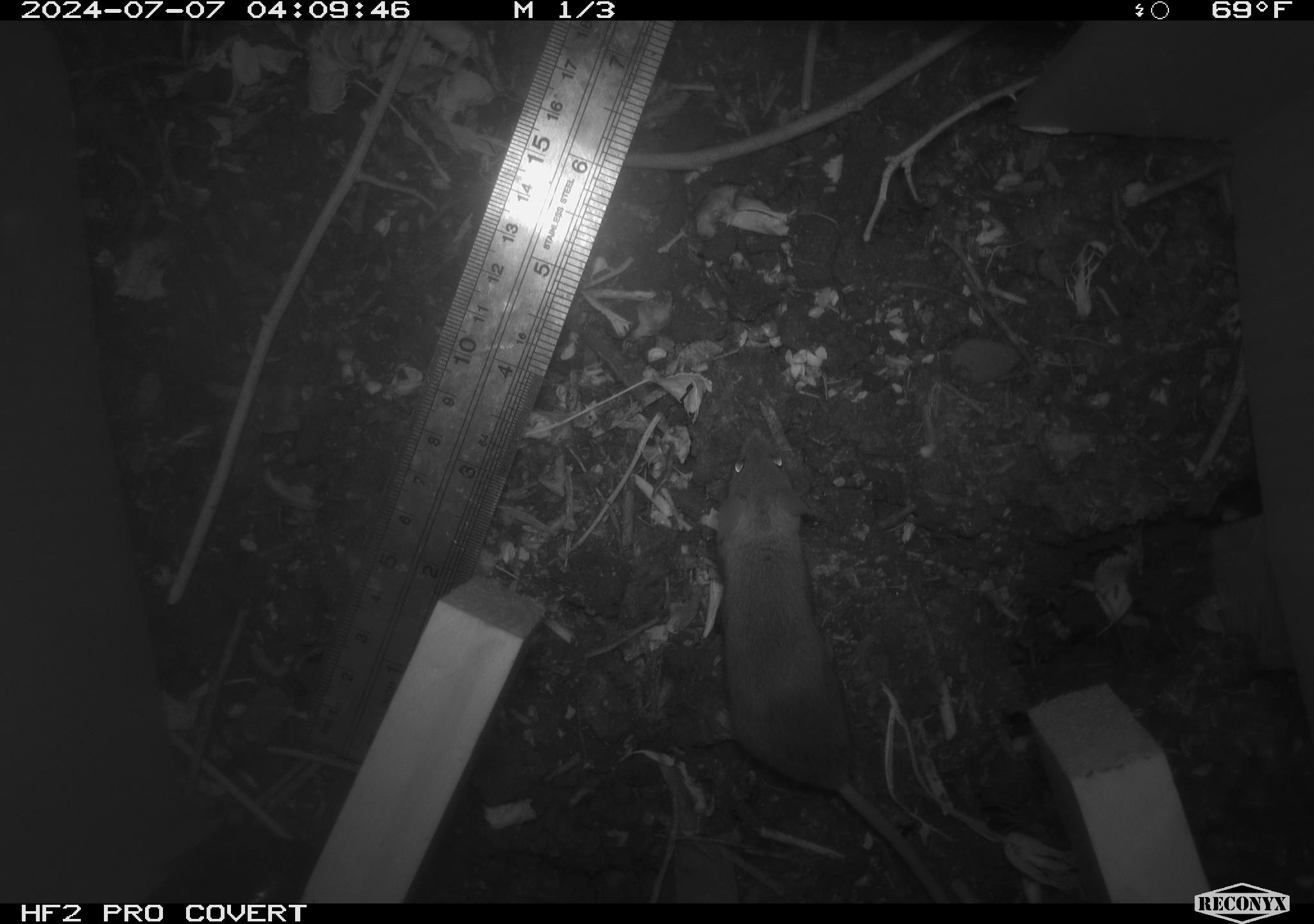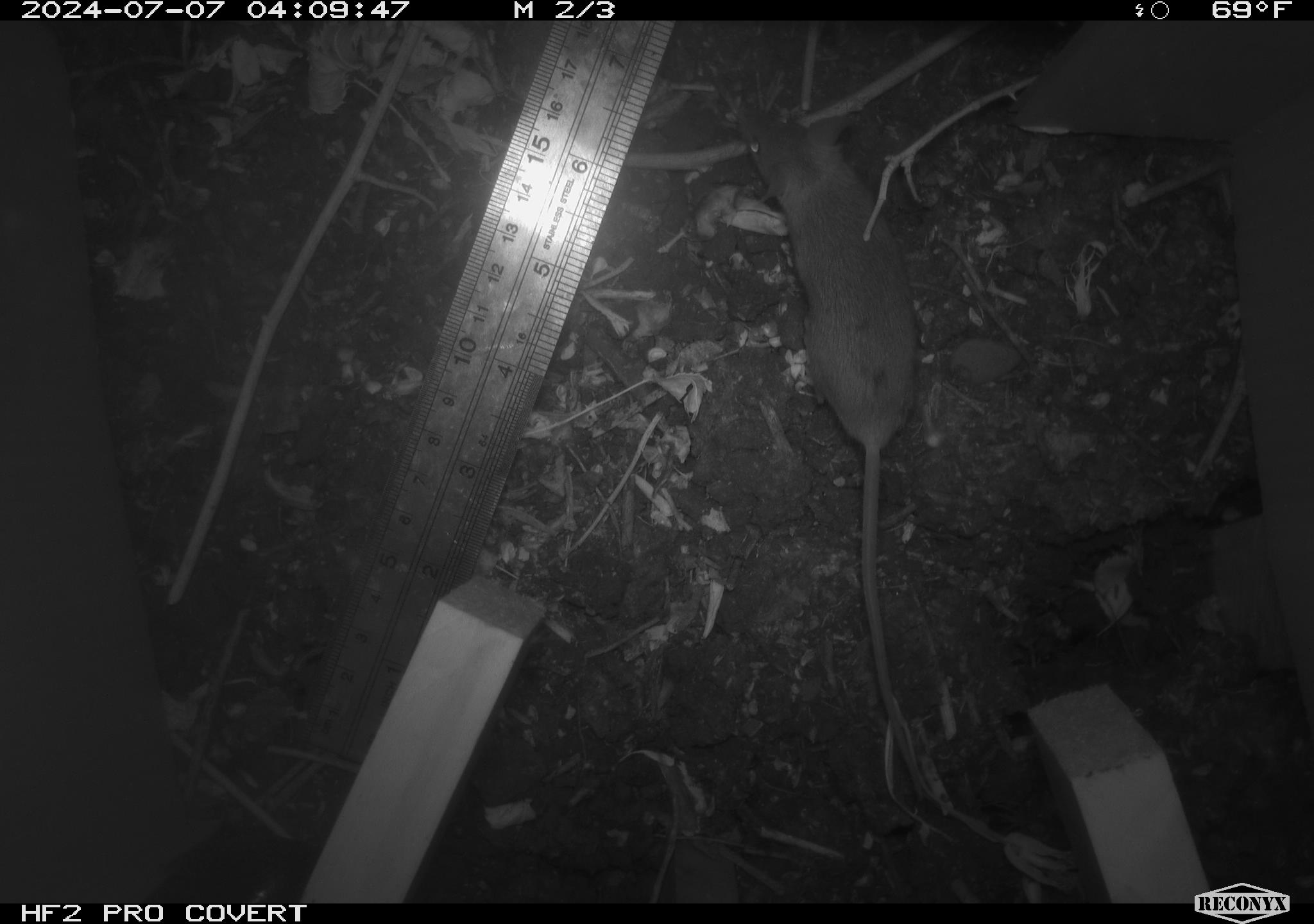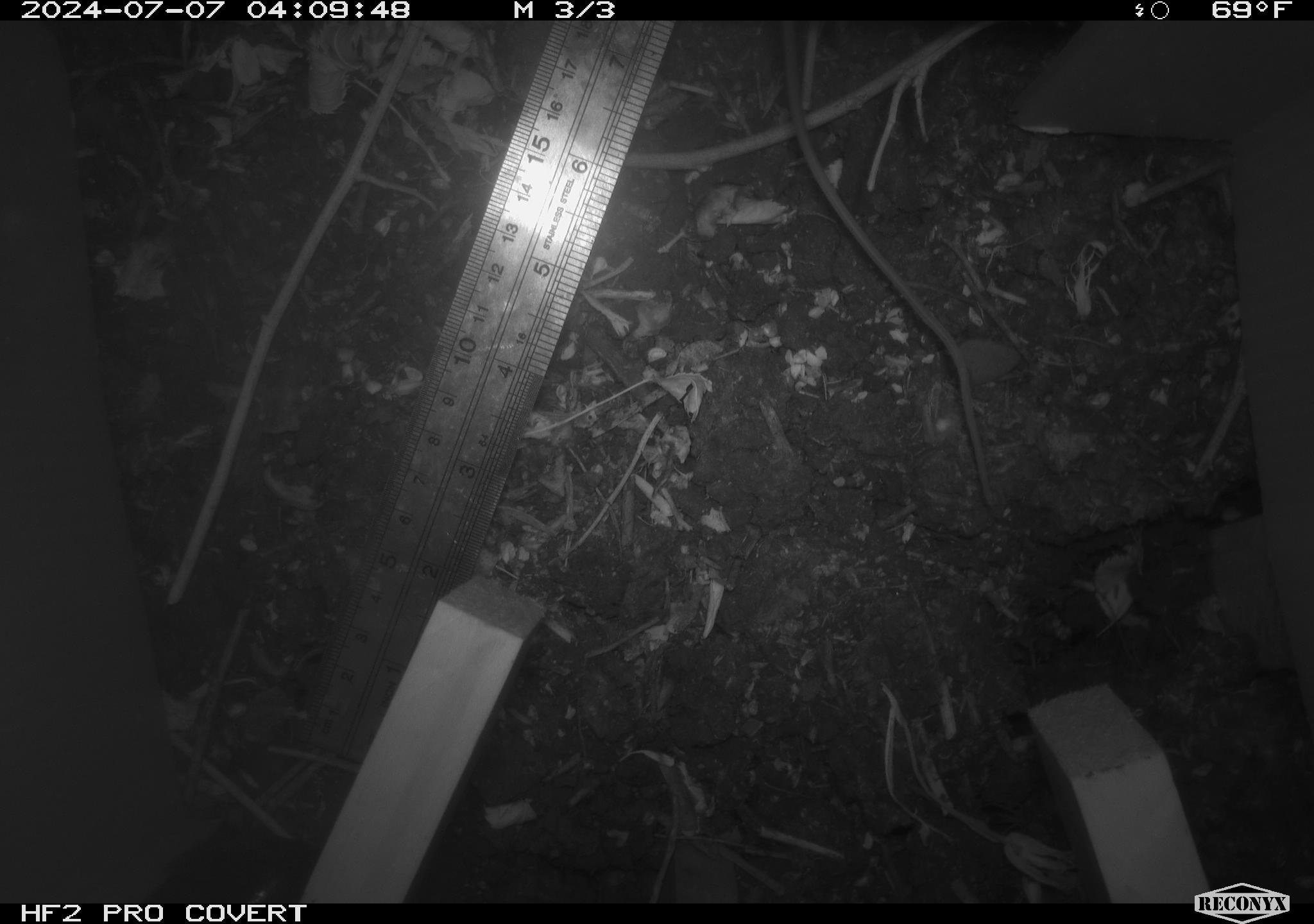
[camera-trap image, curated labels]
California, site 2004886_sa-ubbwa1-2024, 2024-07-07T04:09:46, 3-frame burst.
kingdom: Animalia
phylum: Chordata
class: Mammalia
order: Rodentia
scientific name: Rodentia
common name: mouse species